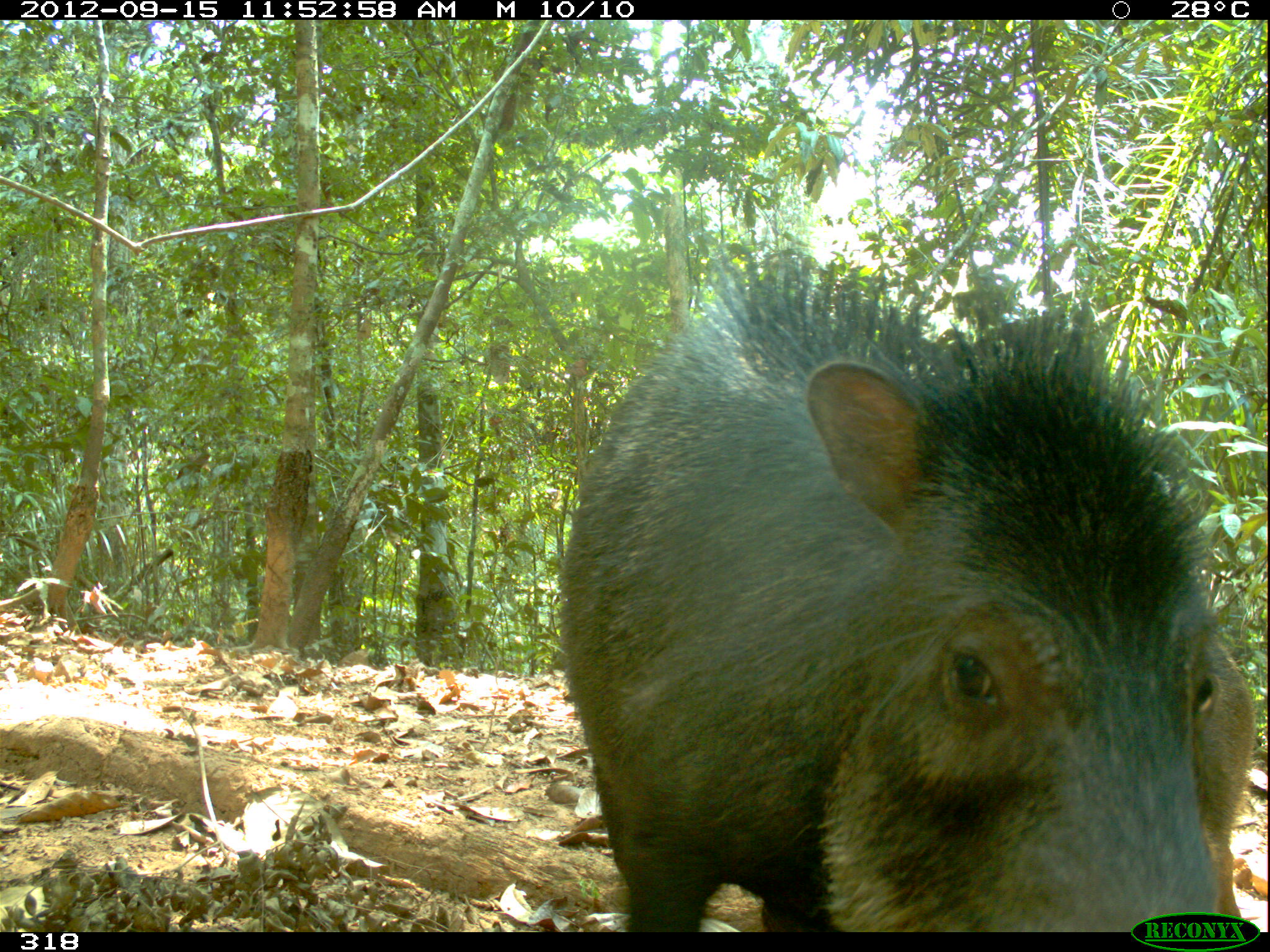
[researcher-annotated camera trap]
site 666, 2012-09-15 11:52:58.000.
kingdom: Animalia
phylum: Chordata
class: Mammalia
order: Artiodactyla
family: Tayassuidae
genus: Tayassu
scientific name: Tayassu pecari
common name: white-lipped peccary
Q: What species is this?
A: Tayassu pecari (white-lipped peccary).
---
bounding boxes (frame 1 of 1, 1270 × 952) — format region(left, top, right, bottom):
tayassu pecari: region(550, 225, 1224, 932); region(1189, 614, 1254, 919)